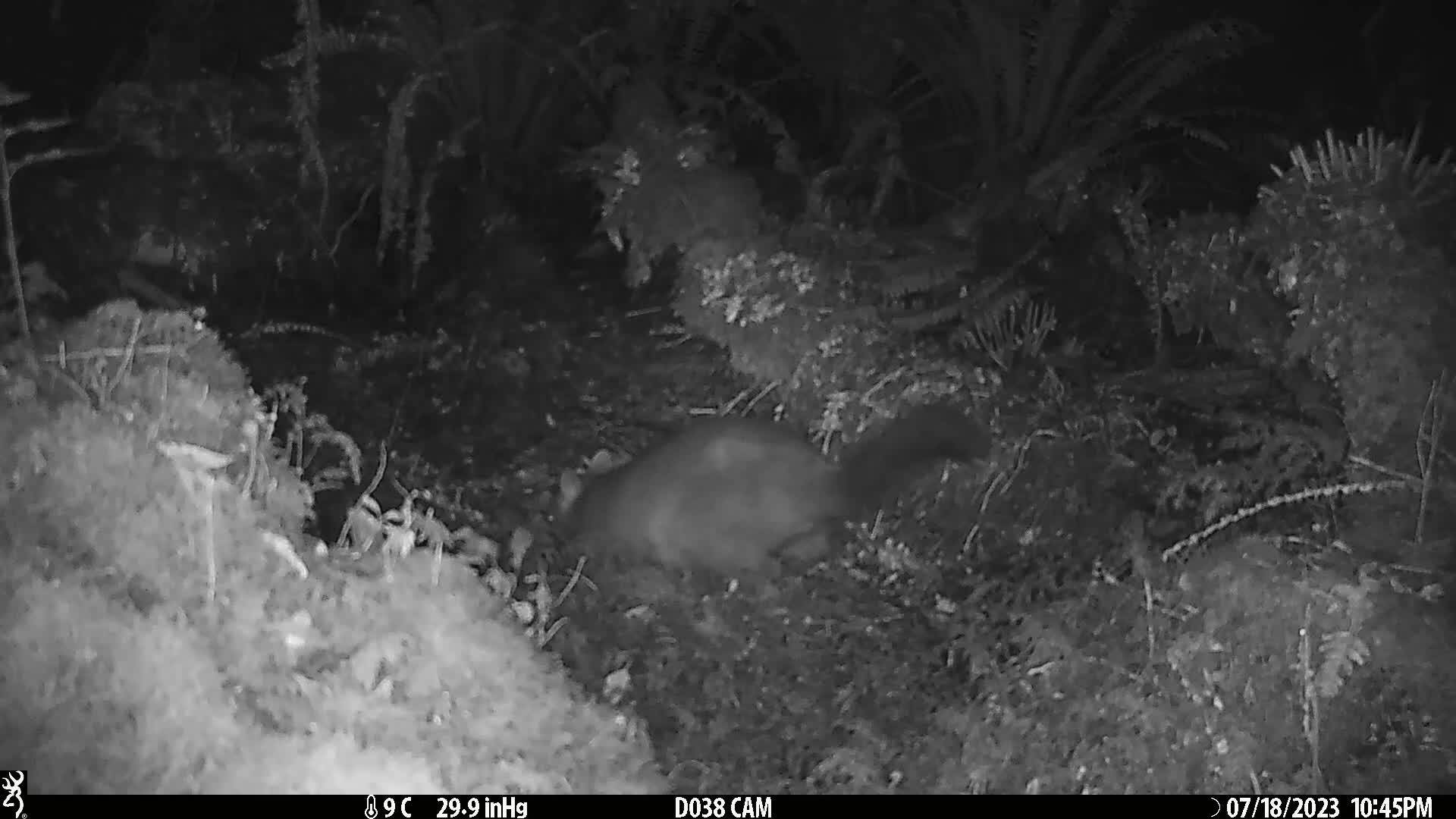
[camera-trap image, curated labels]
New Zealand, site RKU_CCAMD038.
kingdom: Animalia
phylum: Chordata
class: Mammalia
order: Diprotodontia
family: Phalangeridae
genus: Trichosurus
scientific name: Trichosurus vulpecula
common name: common brushtail possum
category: possum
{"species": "possum (common brushtail possum) (Trichosurus vulpecula)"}